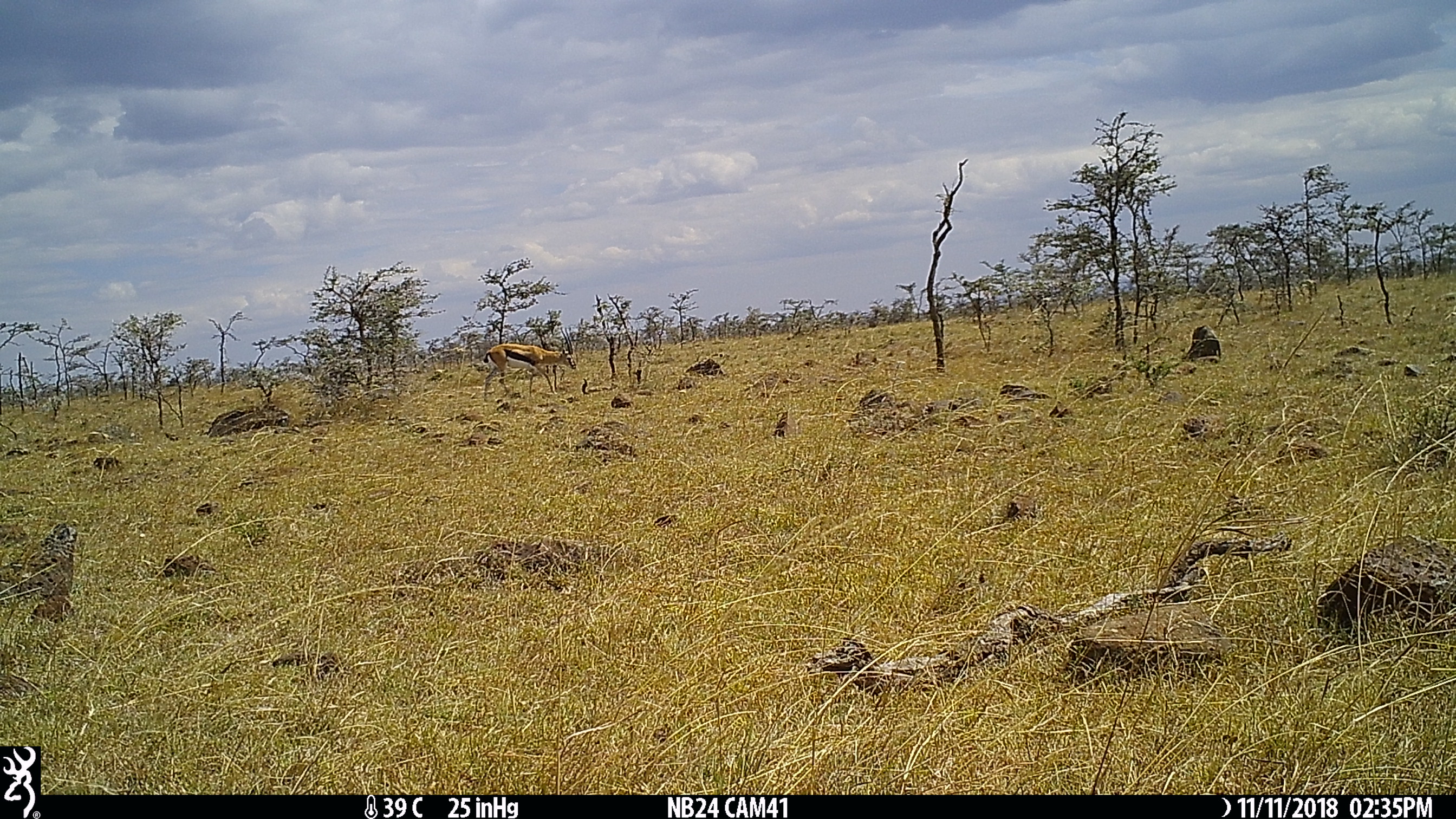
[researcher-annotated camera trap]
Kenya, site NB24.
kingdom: Animalia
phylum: Chordata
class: Mammalia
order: Artiodactyla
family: Bovidae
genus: Eudorcas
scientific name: Eudorcas thomsonii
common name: thomon's gazelle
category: gazelle thomsons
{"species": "gazelle thomsons (thomon's gazelle) (Eudorcas thomsonii)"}